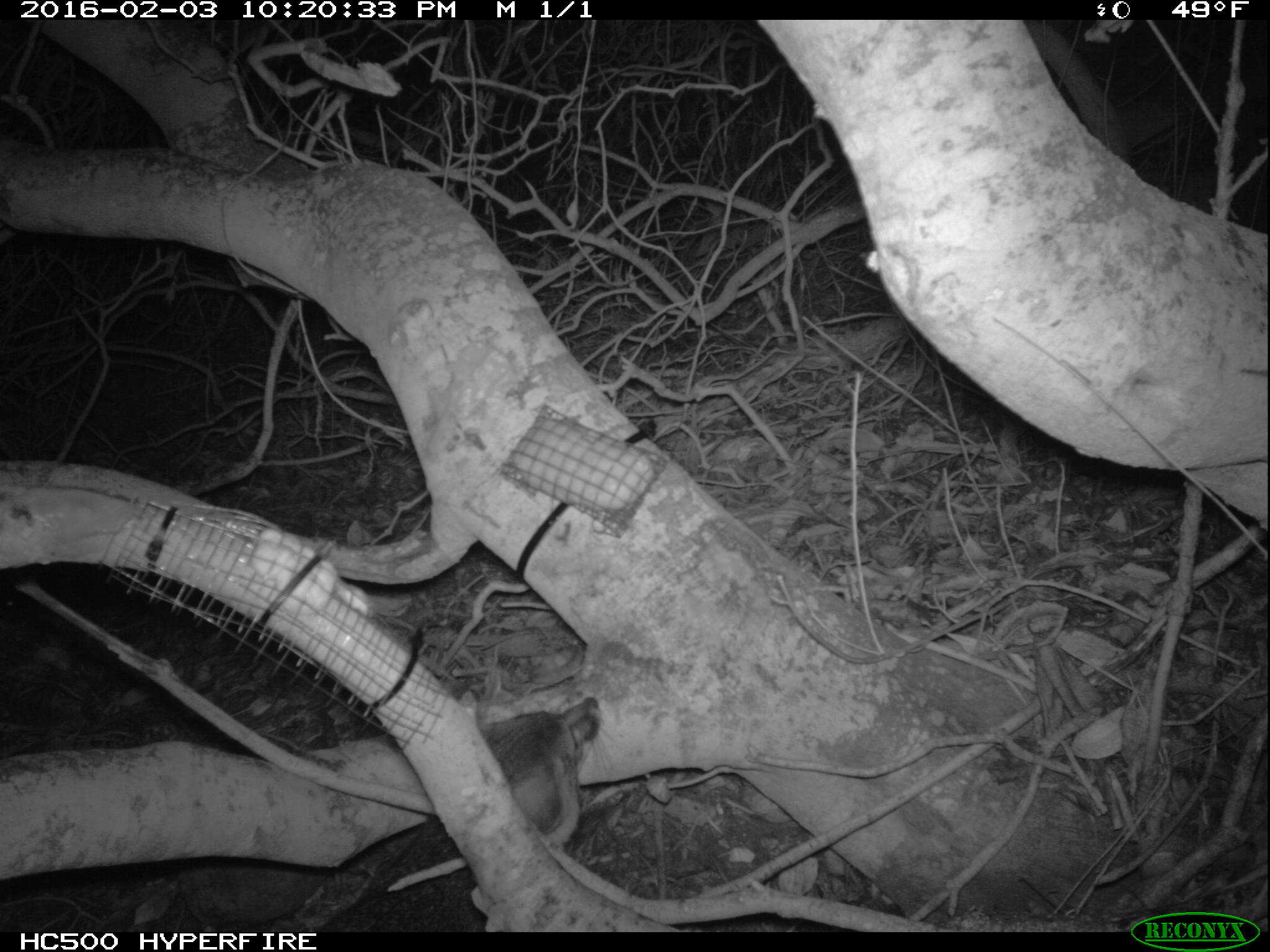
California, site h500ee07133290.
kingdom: Animalia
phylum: Chordata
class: Mammalia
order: Carnivora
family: Canidae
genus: Urocyon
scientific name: Urocyon littoralis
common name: island fox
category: fox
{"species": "fox (island fox) (Urocyon littoralis)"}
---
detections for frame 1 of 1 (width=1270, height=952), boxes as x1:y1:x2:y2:
fox: 315:696:613:932